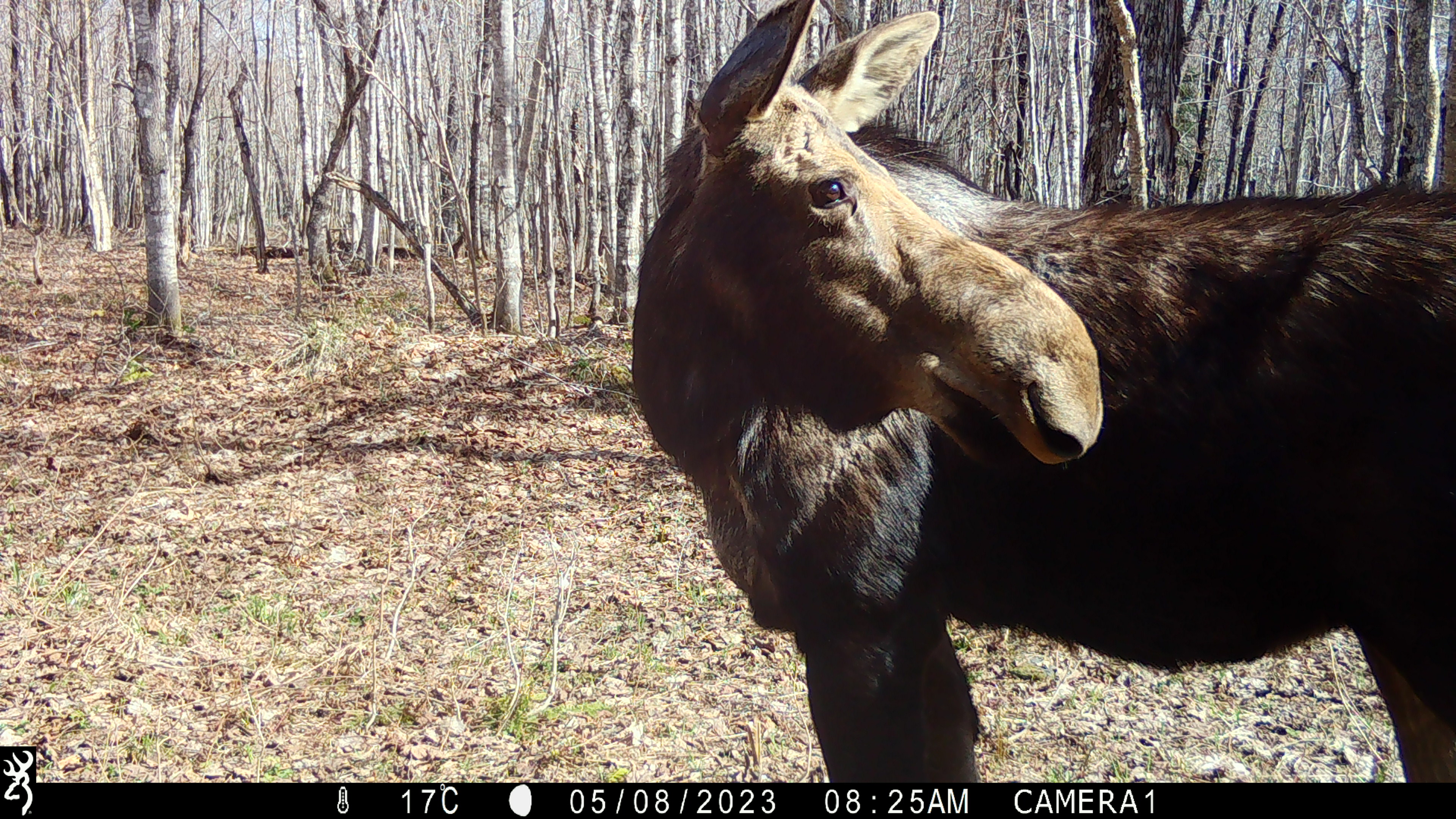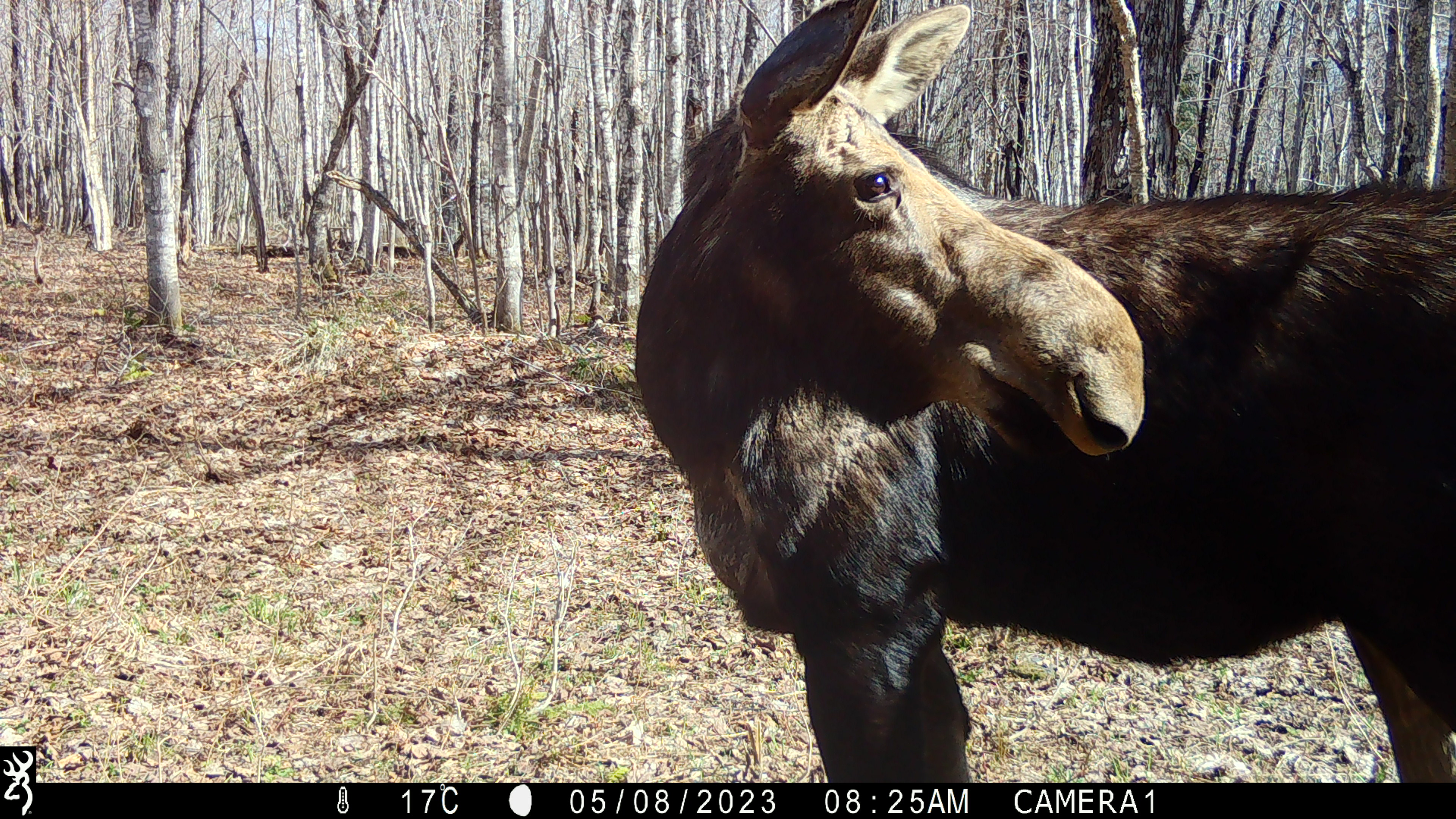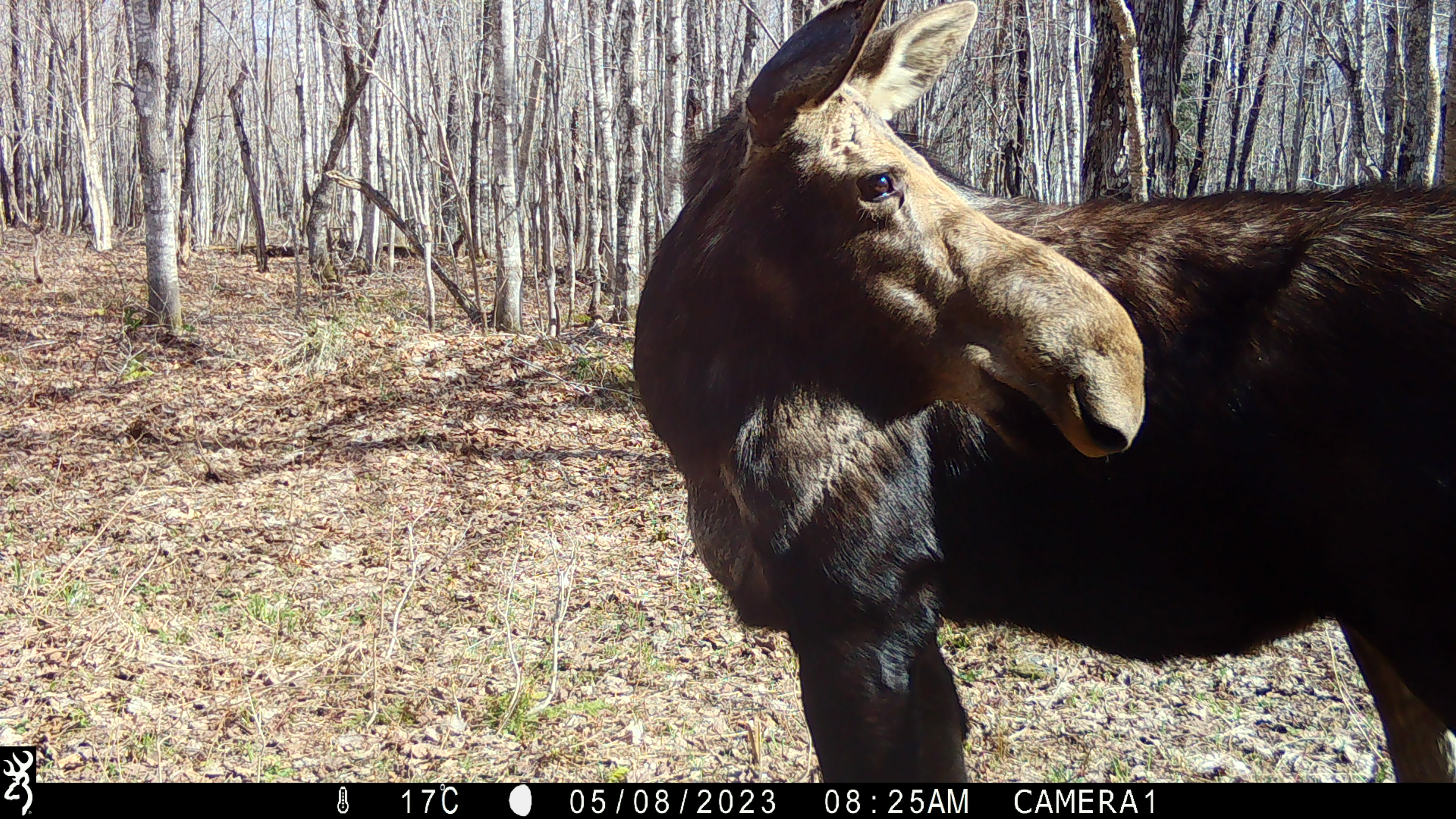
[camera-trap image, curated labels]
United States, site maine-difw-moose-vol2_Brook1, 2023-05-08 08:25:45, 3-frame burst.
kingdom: Animalia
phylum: Chordata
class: Mammalia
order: Artiodactyla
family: Cervidae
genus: Alces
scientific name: Alces alces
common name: moose